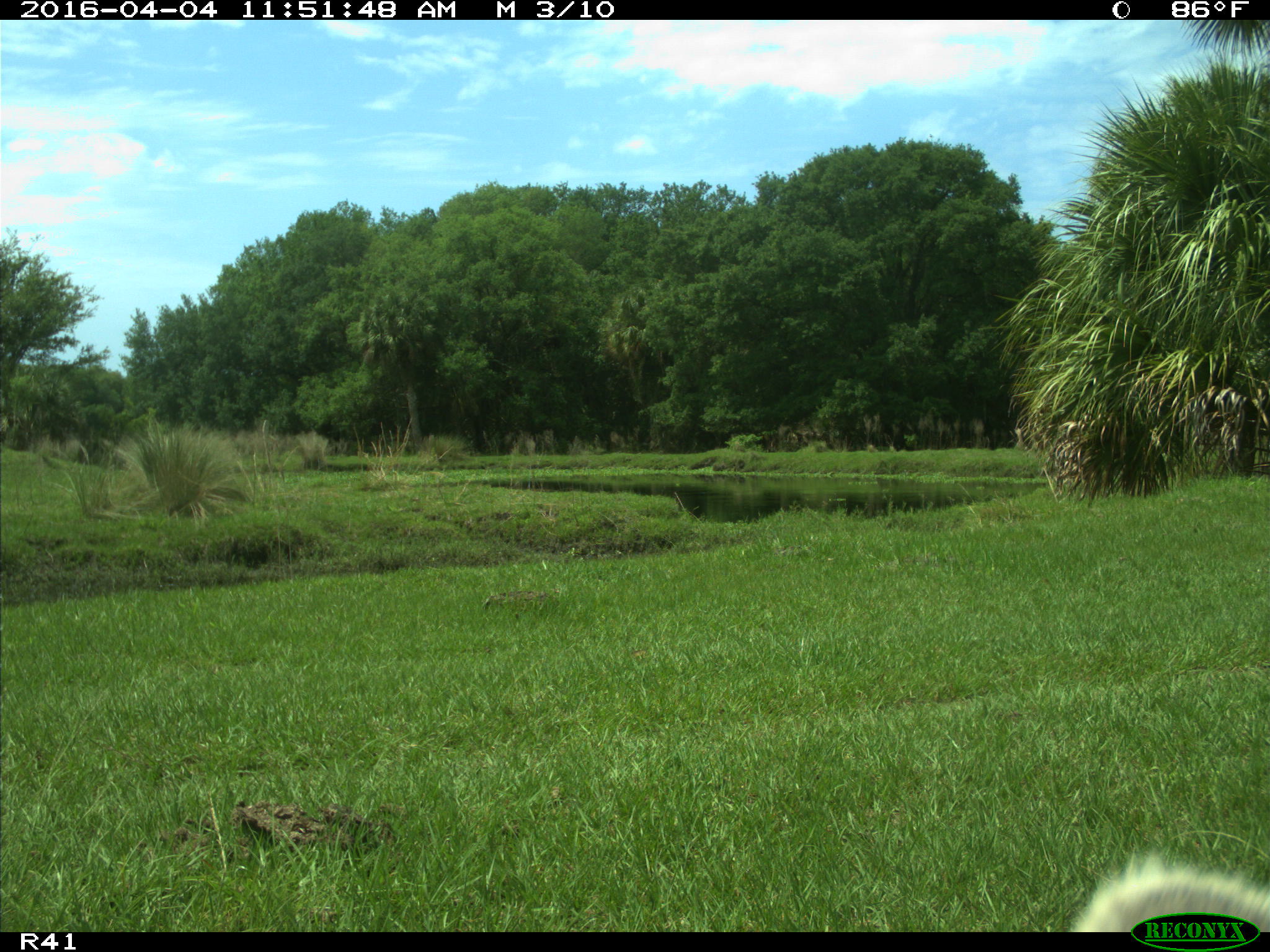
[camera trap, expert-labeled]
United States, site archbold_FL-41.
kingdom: Animalia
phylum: Chordata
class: Mammalia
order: Artiodactyla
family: Bovidae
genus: Bos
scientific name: Bos taurus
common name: domestic cow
Bos taurus (domestic cow).